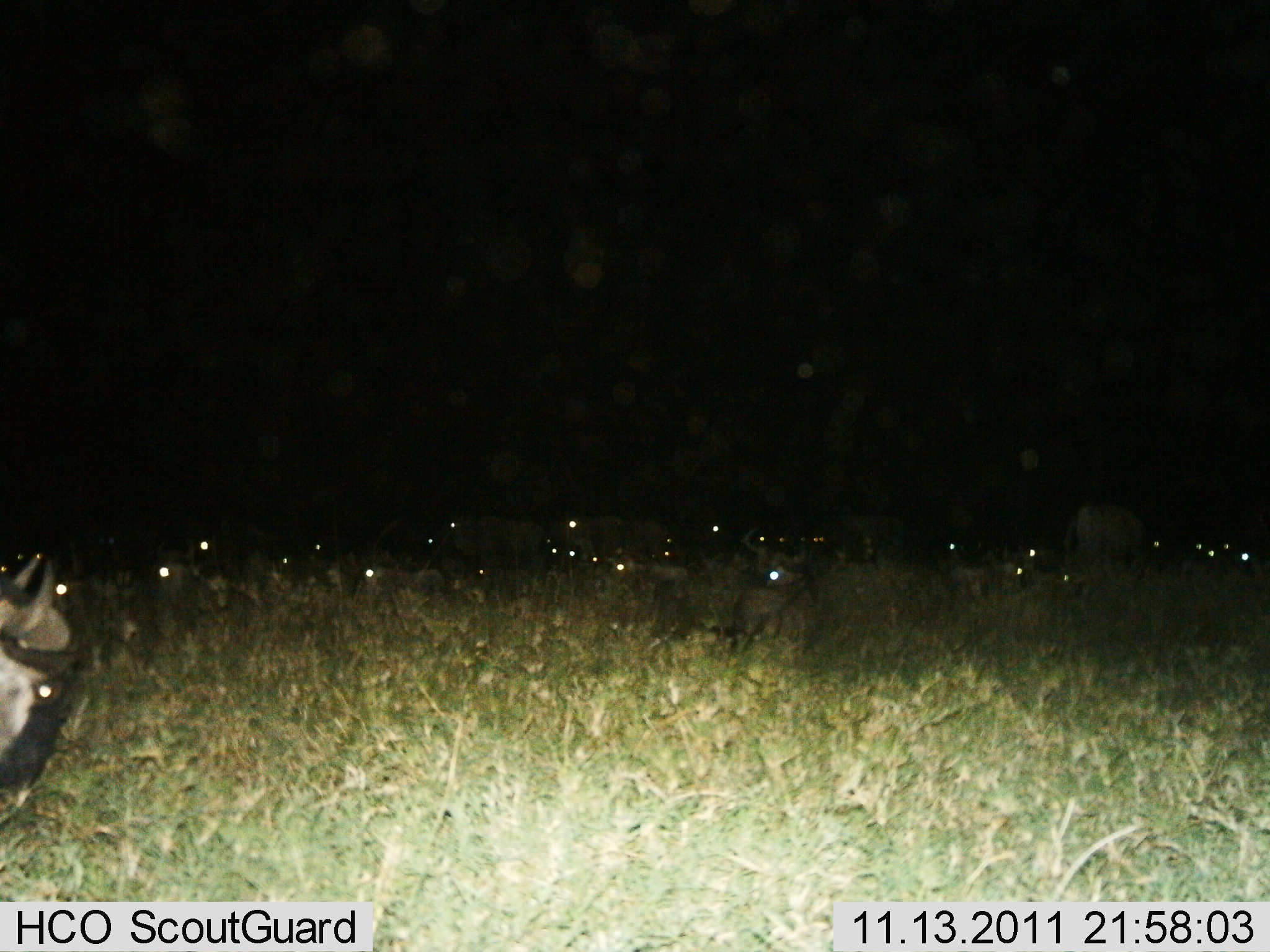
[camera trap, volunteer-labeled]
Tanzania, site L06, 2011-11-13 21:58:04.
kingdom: Animalia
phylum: Chordata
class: Mammalia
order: Artiodactyla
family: Bovidae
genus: Connochaetes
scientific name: Connochaetes taurinus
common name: blue wildebeest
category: wildebeest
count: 11-50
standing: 58%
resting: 75%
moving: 8%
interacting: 0%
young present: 0%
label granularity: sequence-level